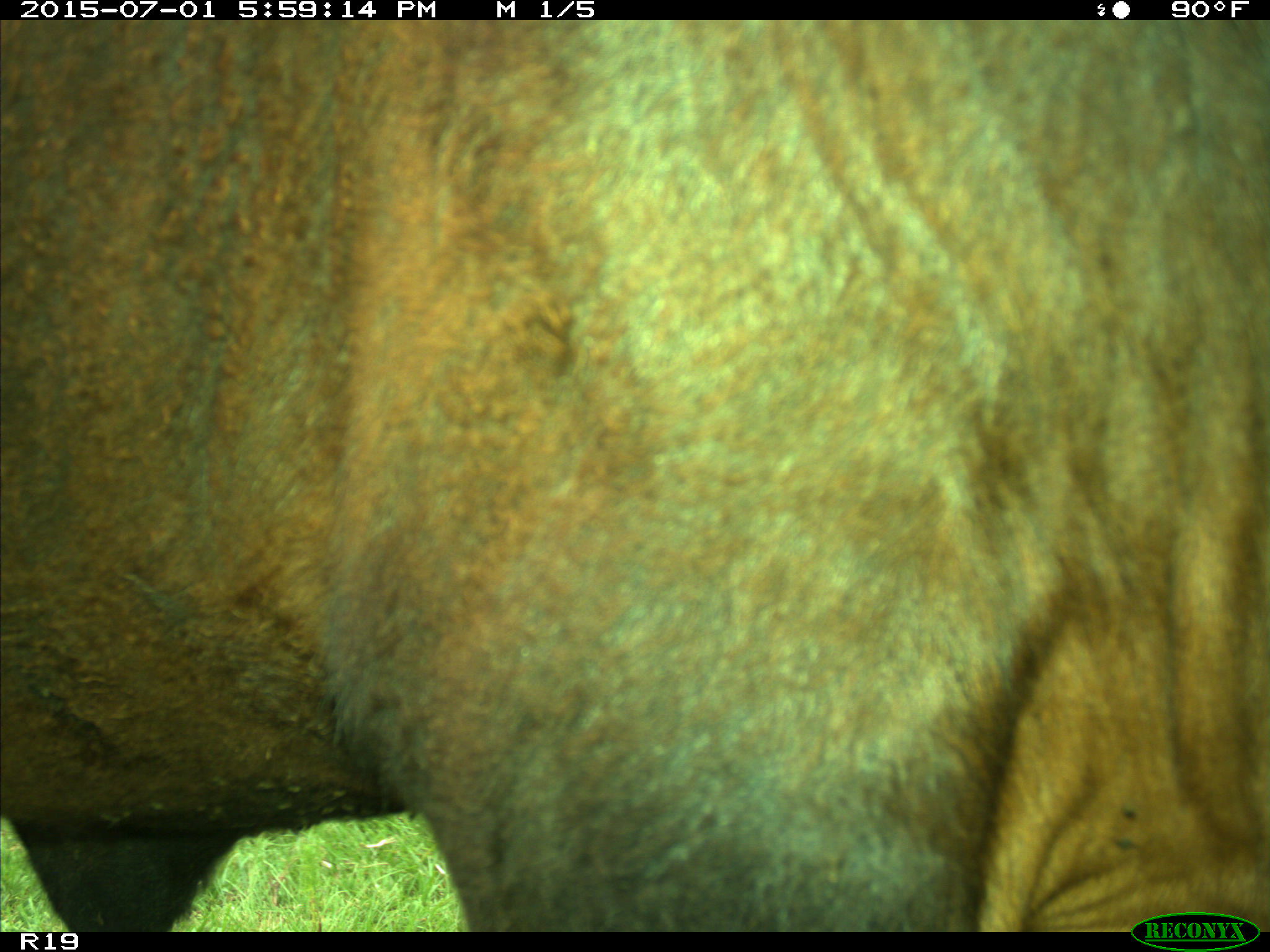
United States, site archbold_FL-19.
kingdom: Animalia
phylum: Chordata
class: Mammalia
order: Artiodactyla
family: Bovidae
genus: Bos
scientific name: Bos taurus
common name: domestic cow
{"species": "Bos taurus (domestic cow)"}